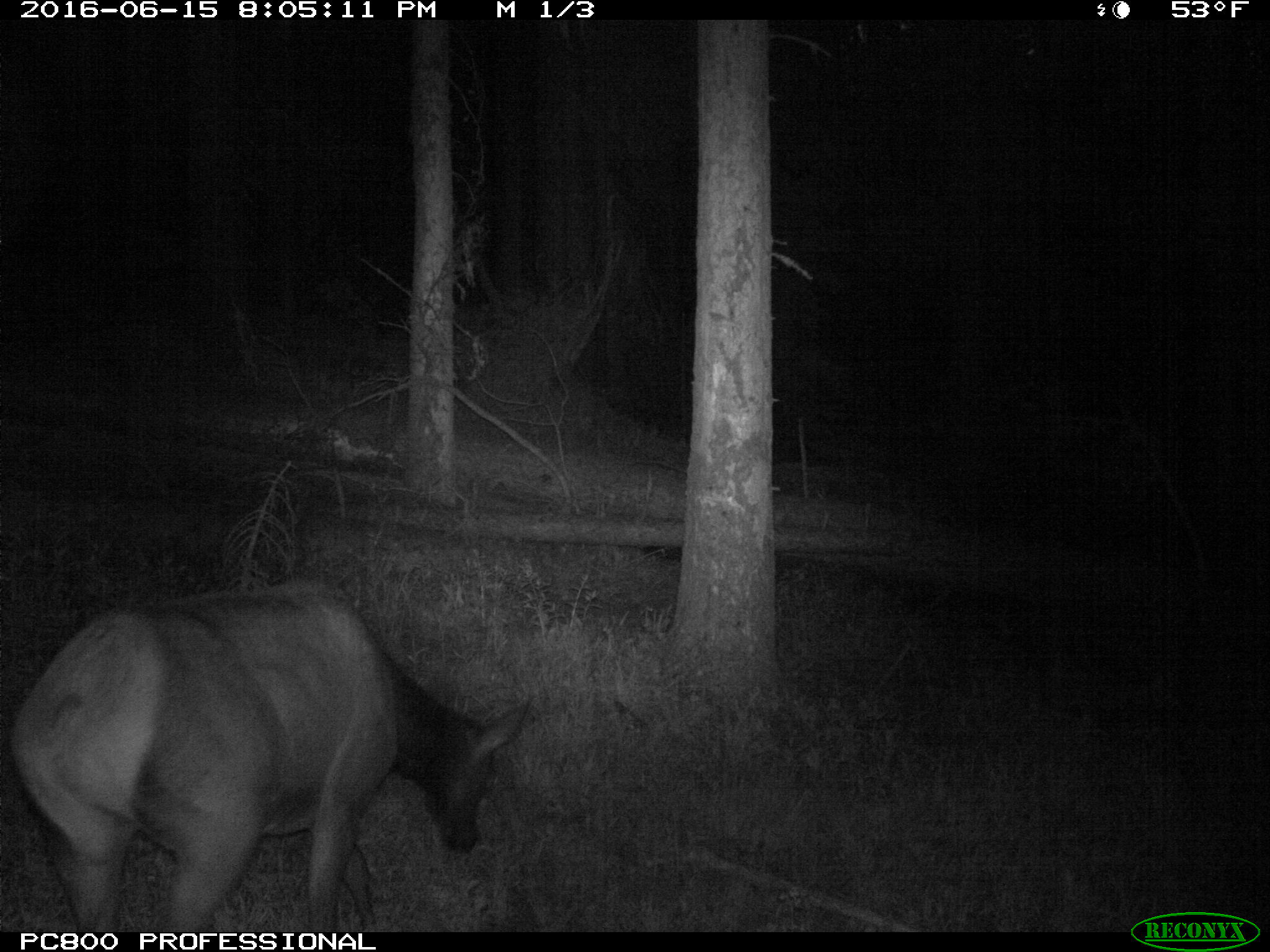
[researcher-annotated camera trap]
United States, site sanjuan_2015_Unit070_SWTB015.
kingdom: Animalia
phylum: Chordata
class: Mammalia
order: Artiodactyla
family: Cervidae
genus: Cervus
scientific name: Cervus elaphus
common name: red deer